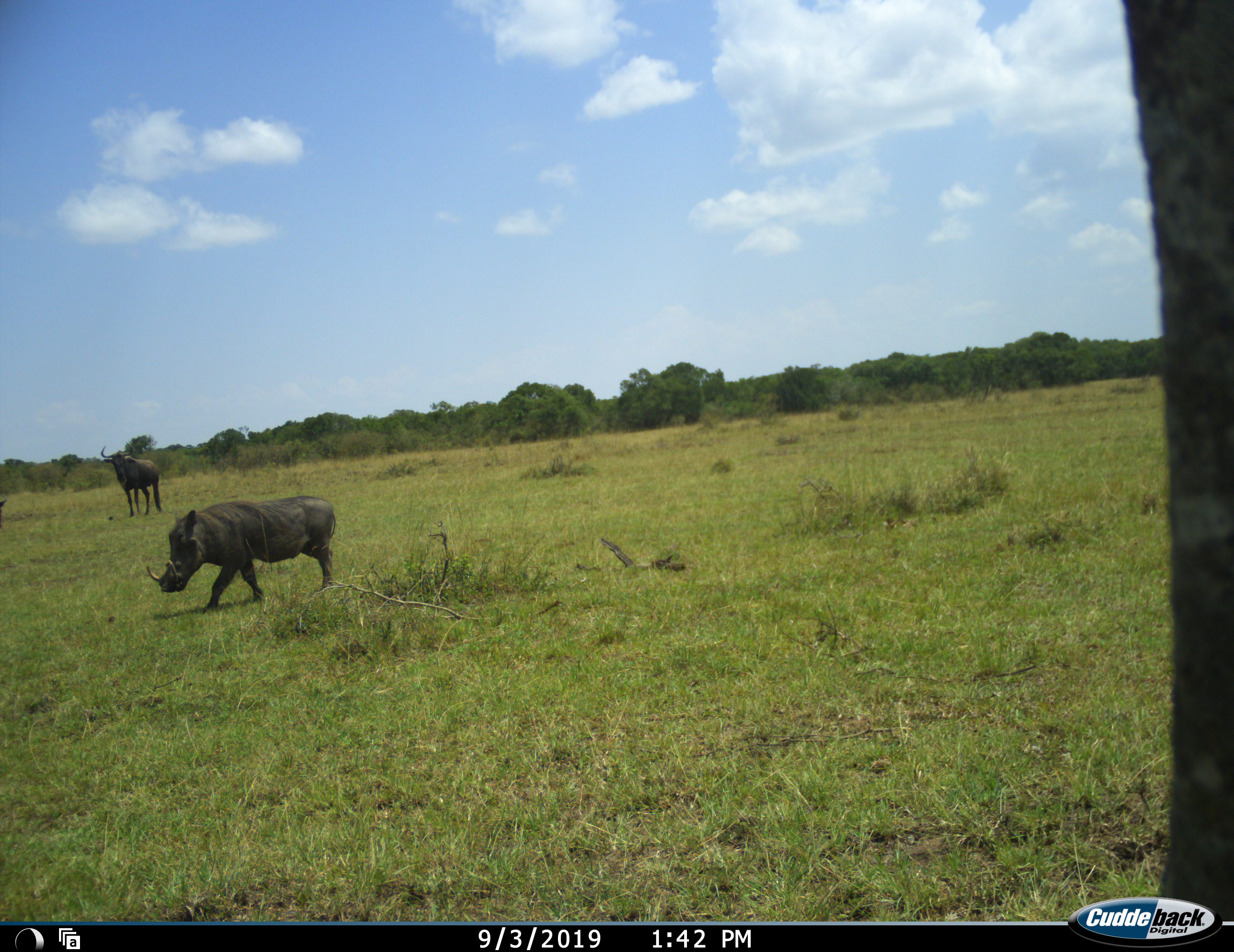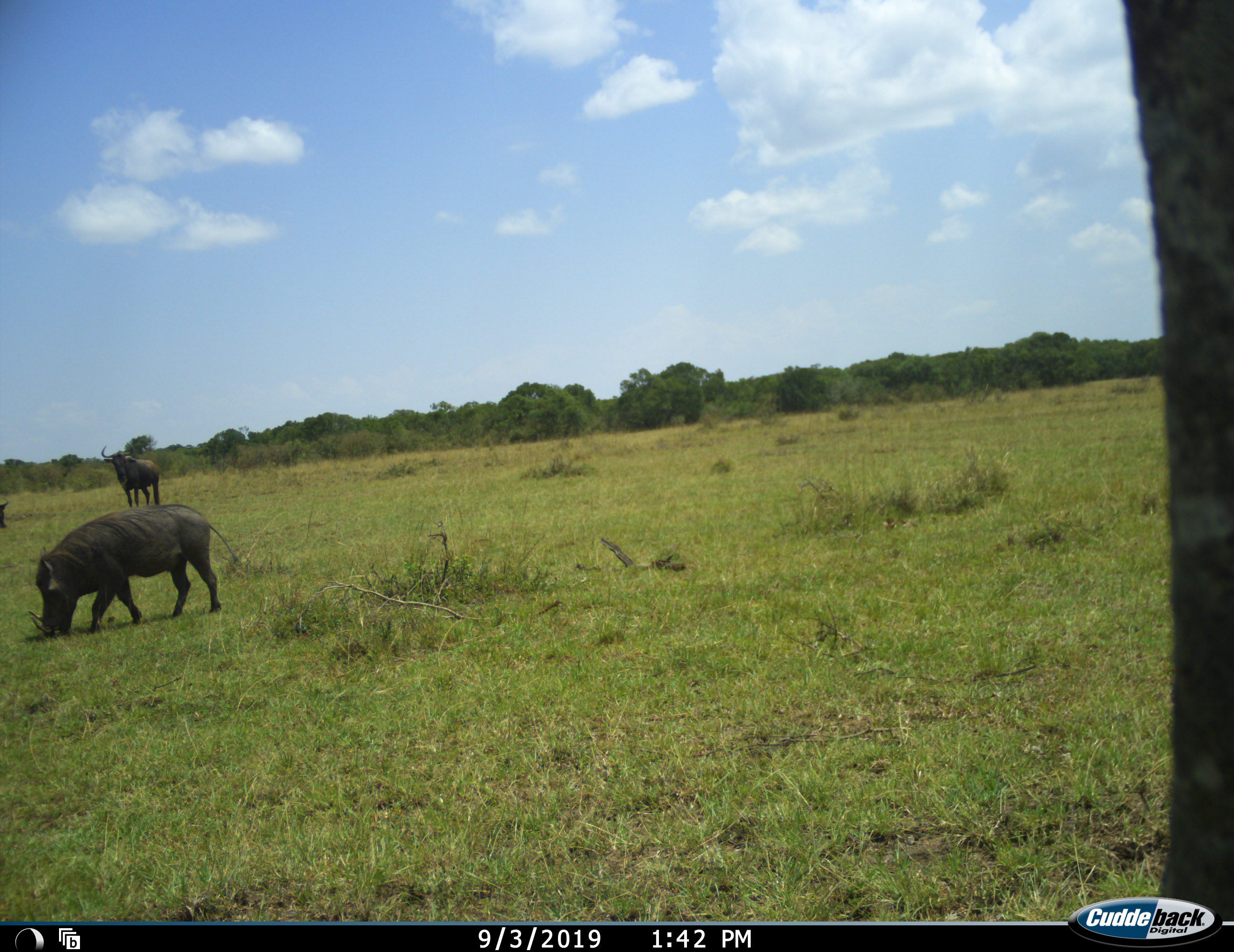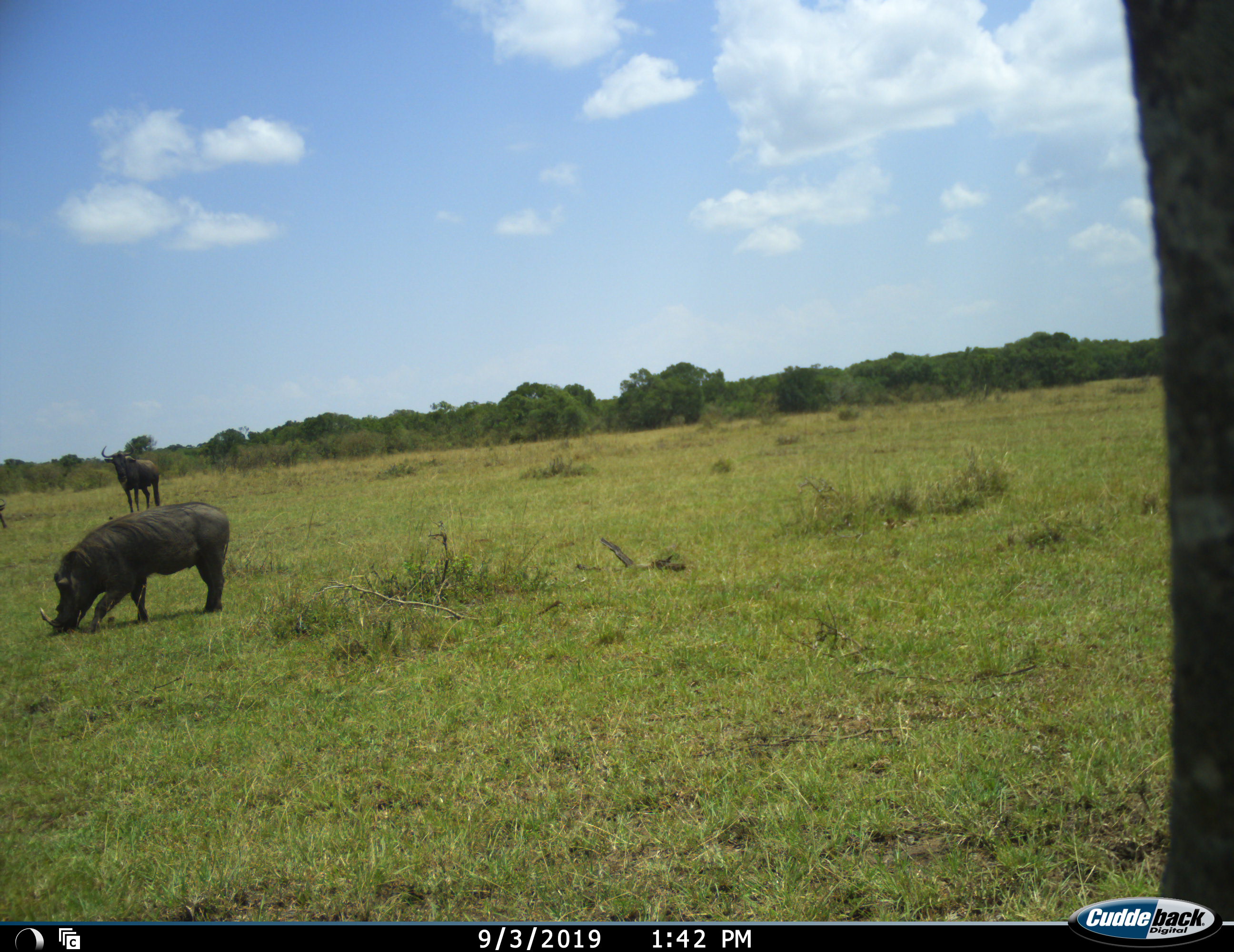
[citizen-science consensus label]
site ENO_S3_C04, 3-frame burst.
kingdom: Animalia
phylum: Chordata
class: Mammalia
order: Artiodactyla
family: Suidae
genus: Phacochoerus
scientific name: Phacochoerus africanus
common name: warthog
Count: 1.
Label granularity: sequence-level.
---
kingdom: Animalia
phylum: Chordata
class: Mammalia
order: Artiodactyla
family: Bovidae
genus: Connochaetes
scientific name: Connochaetes taurinus taurinus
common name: blue wildebeest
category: wildebeestblue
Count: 1.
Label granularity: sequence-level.